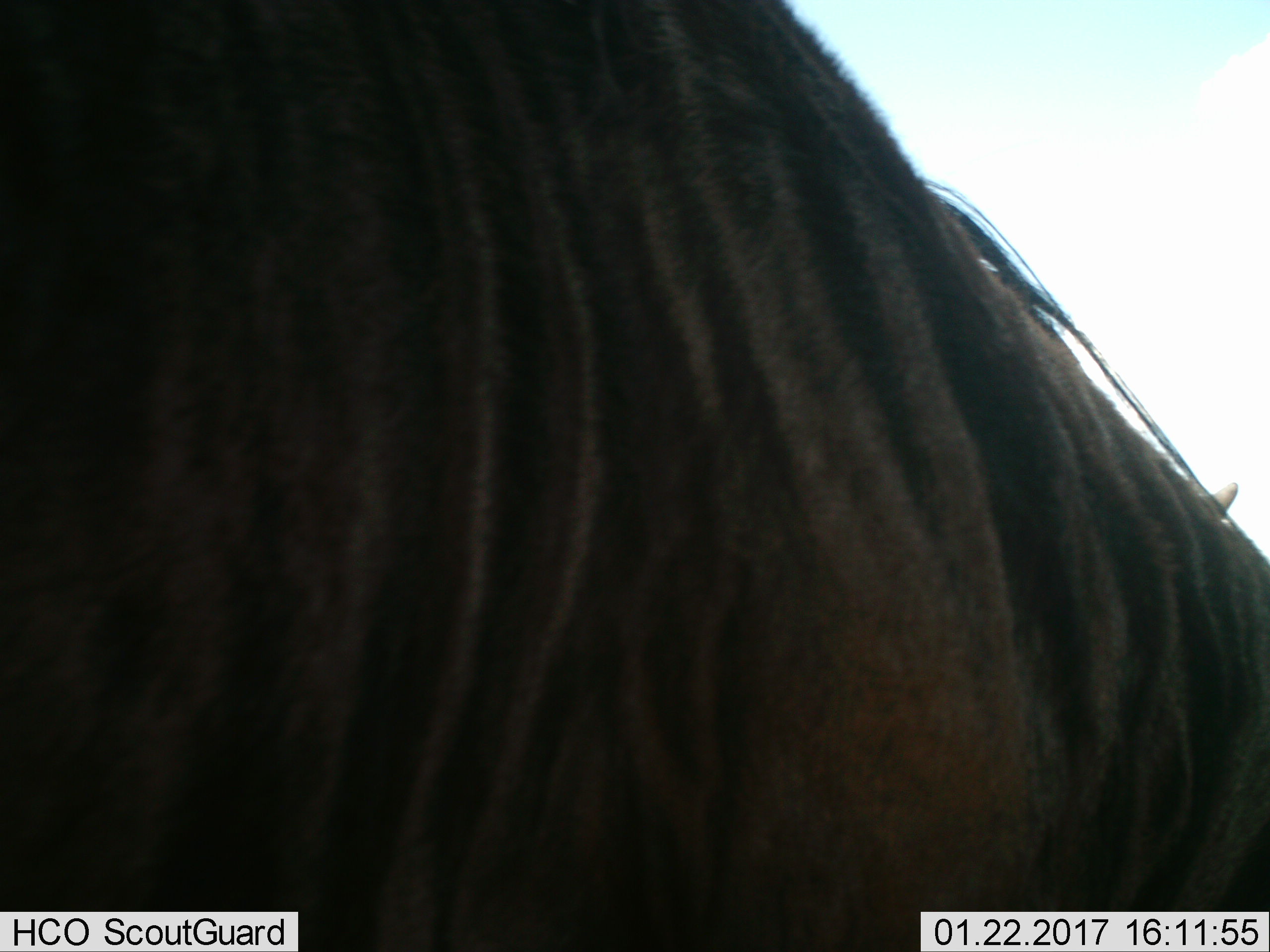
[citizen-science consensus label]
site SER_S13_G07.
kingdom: Animalia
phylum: Chordata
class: Mammalia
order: Artiodactyla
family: Bovidae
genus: Connochaetes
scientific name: Connochaetes taurinus taurinus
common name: blue wildebeest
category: wildebeestblue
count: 1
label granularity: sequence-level